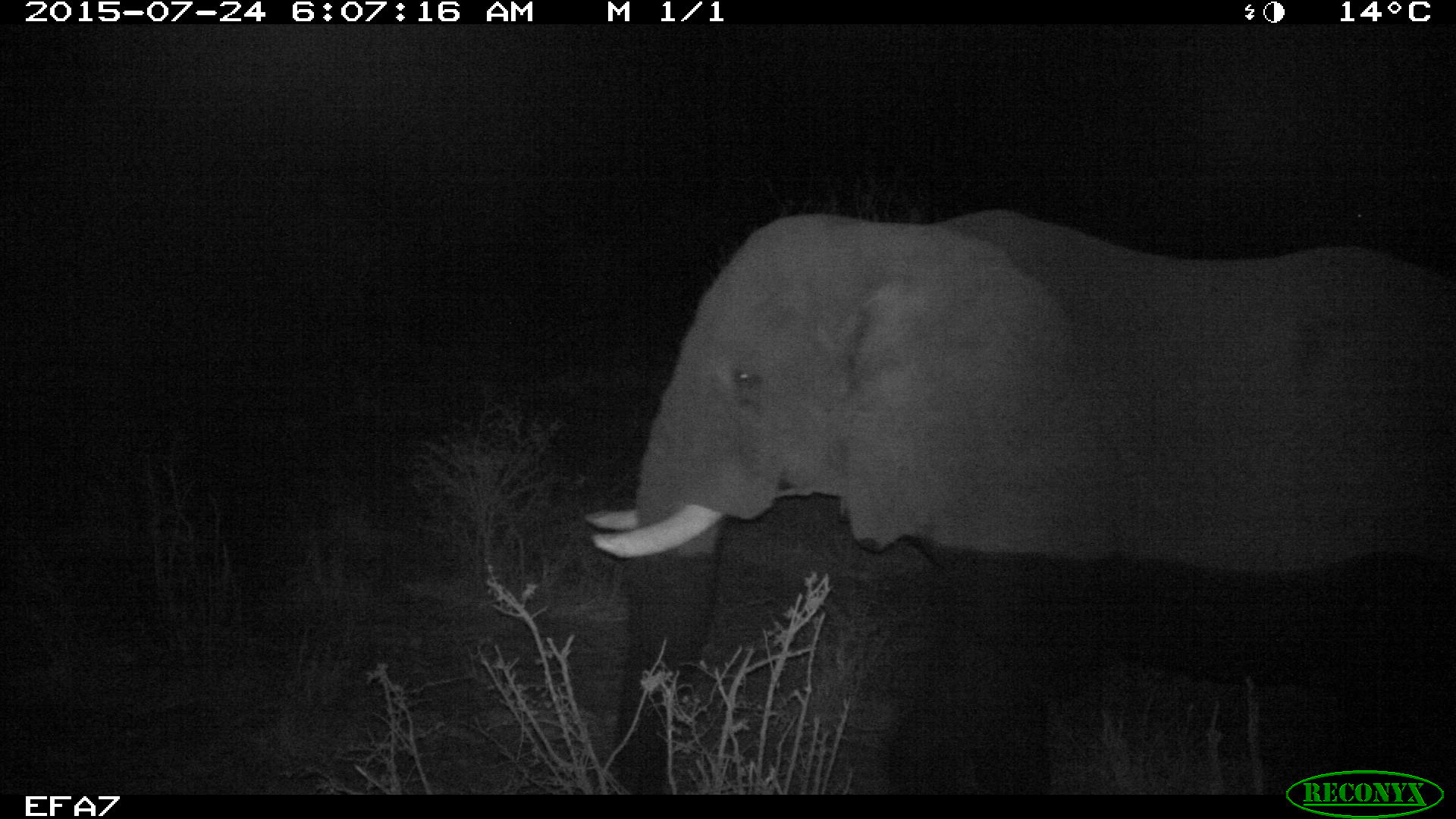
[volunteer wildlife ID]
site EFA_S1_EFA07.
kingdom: Animalia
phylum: Chordata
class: Mammalia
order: Proboscidea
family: Elephantidae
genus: Loxodonta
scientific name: Loxodonta africana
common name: african bush elephant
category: elephant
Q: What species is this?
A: Elephant (african bush elephant) (Loxodonta africana).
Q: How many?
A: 1.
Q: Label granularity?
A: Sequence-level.